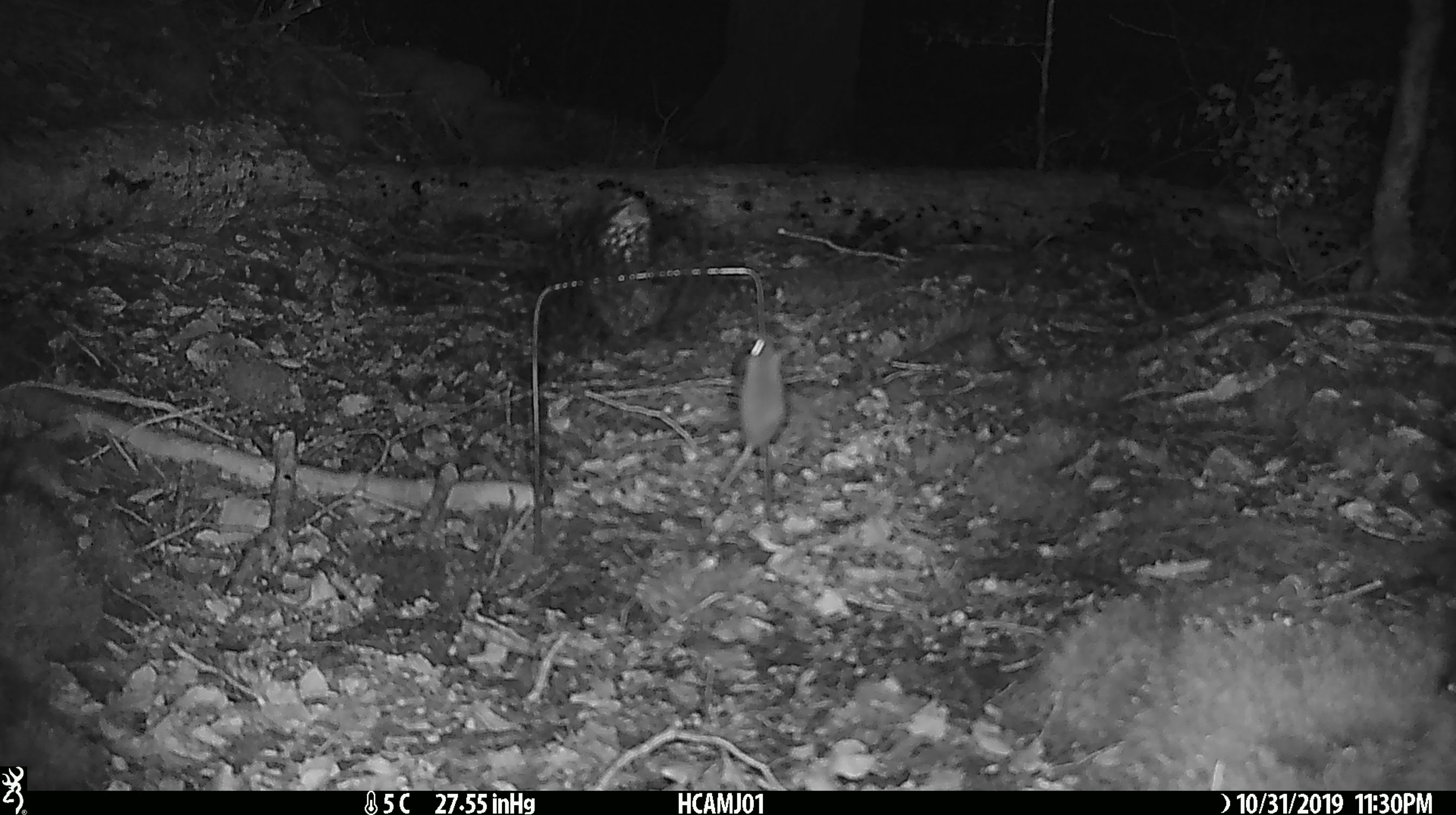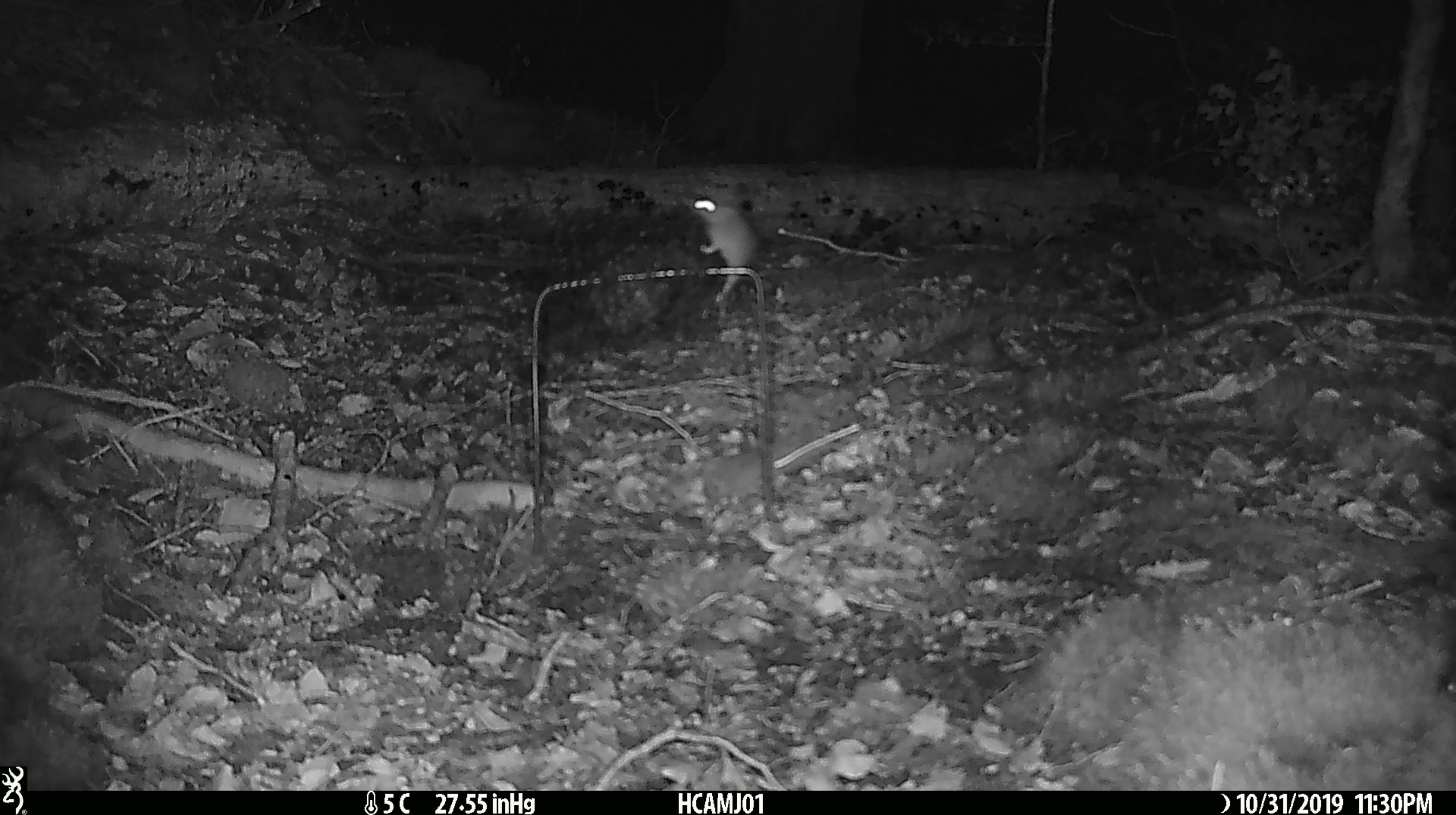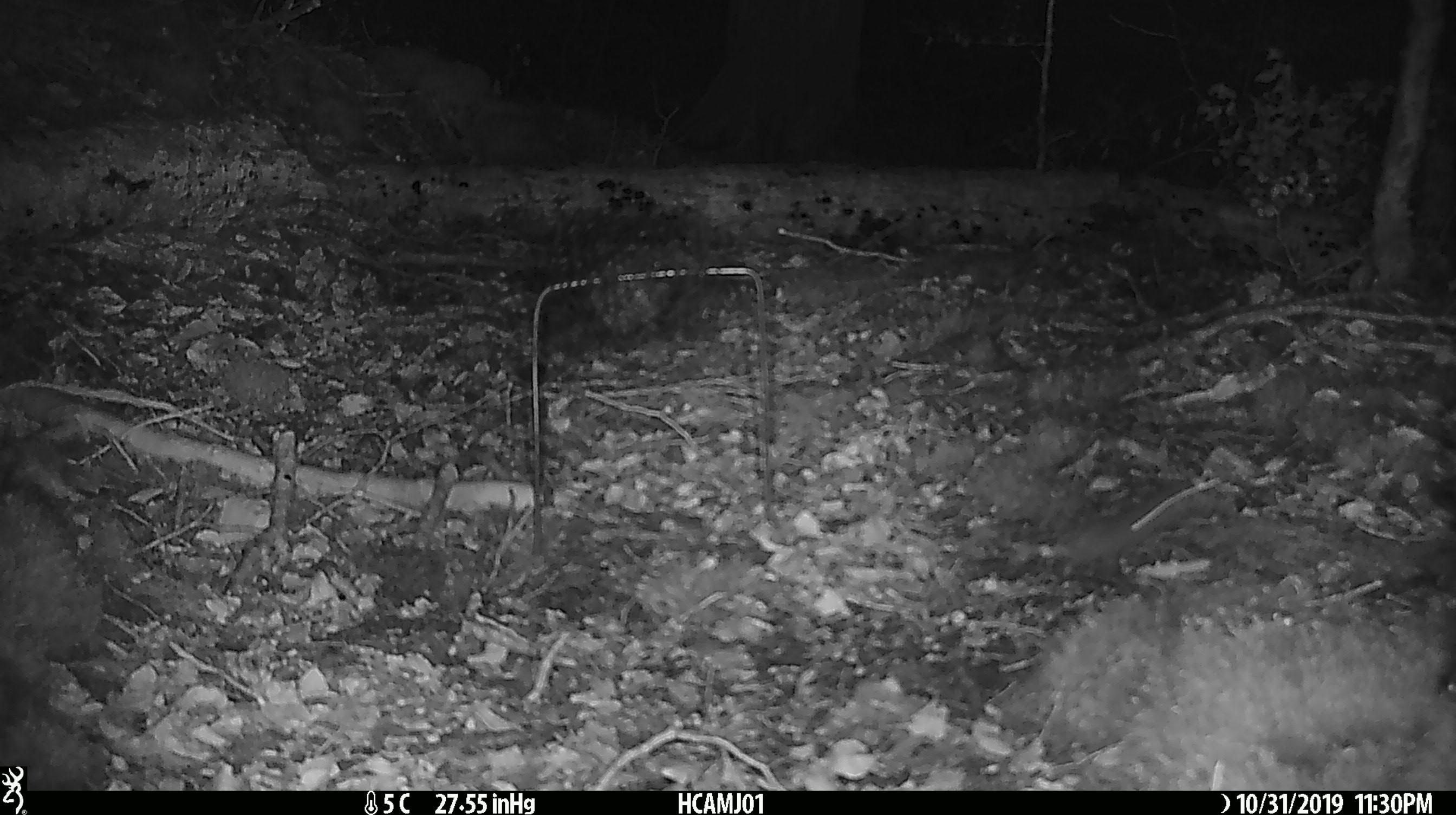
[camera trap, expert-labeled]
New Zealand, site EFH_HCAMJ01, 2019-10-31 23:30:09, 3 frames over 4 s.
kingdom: Animalia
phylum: Chordata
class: Mammalia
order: Rodentia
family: Muridae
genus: Mus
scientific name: Mus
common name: mouse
Mouse (Mus).